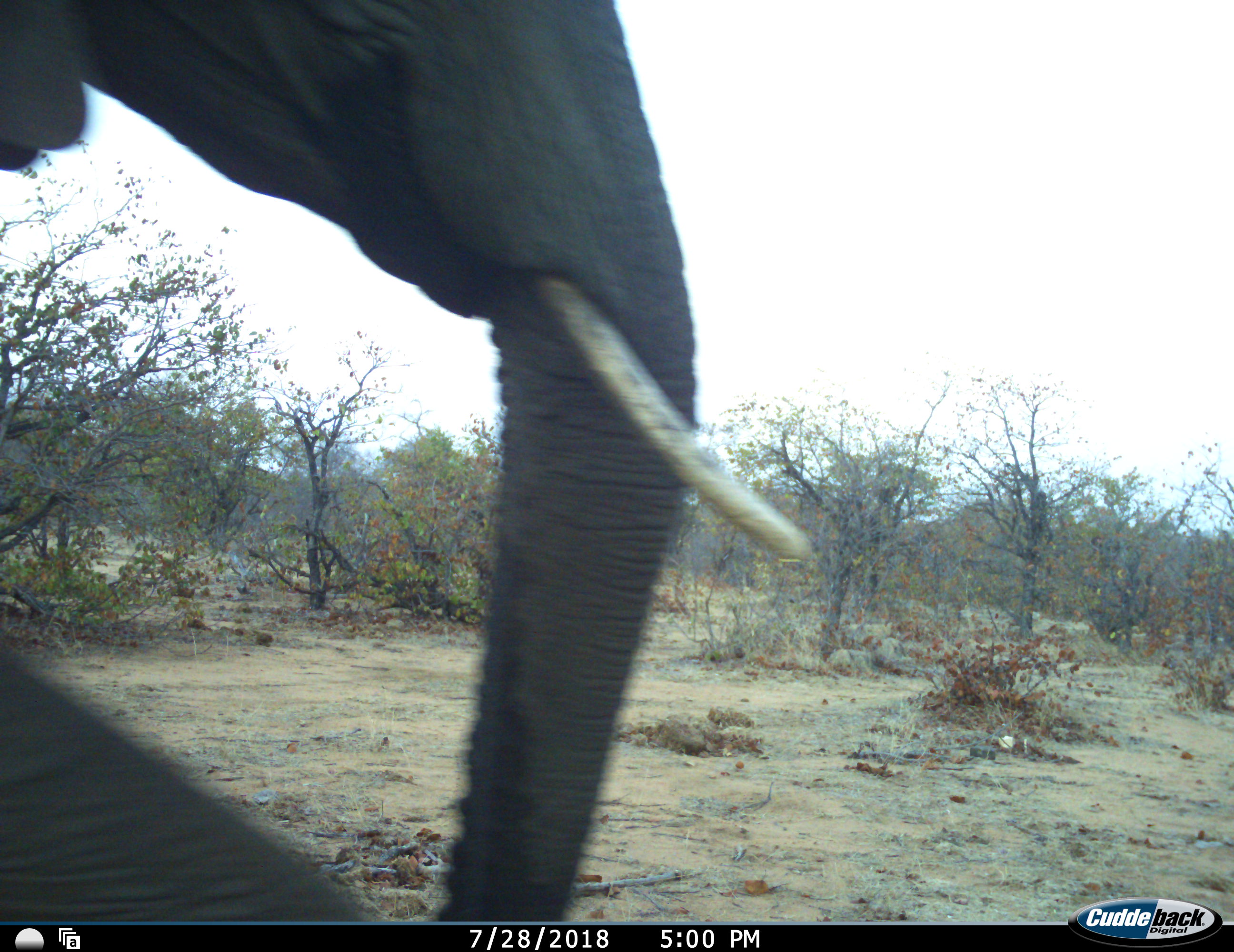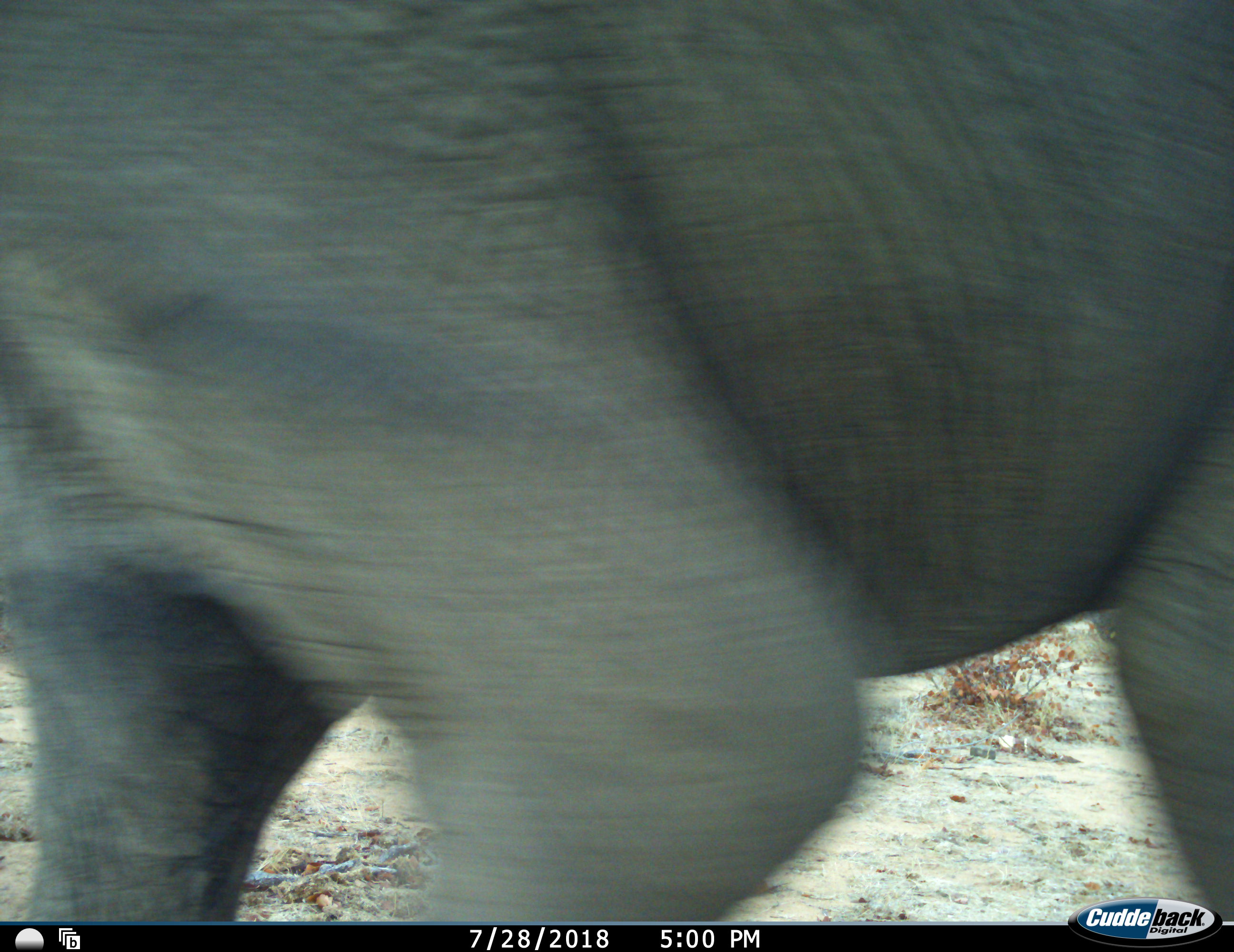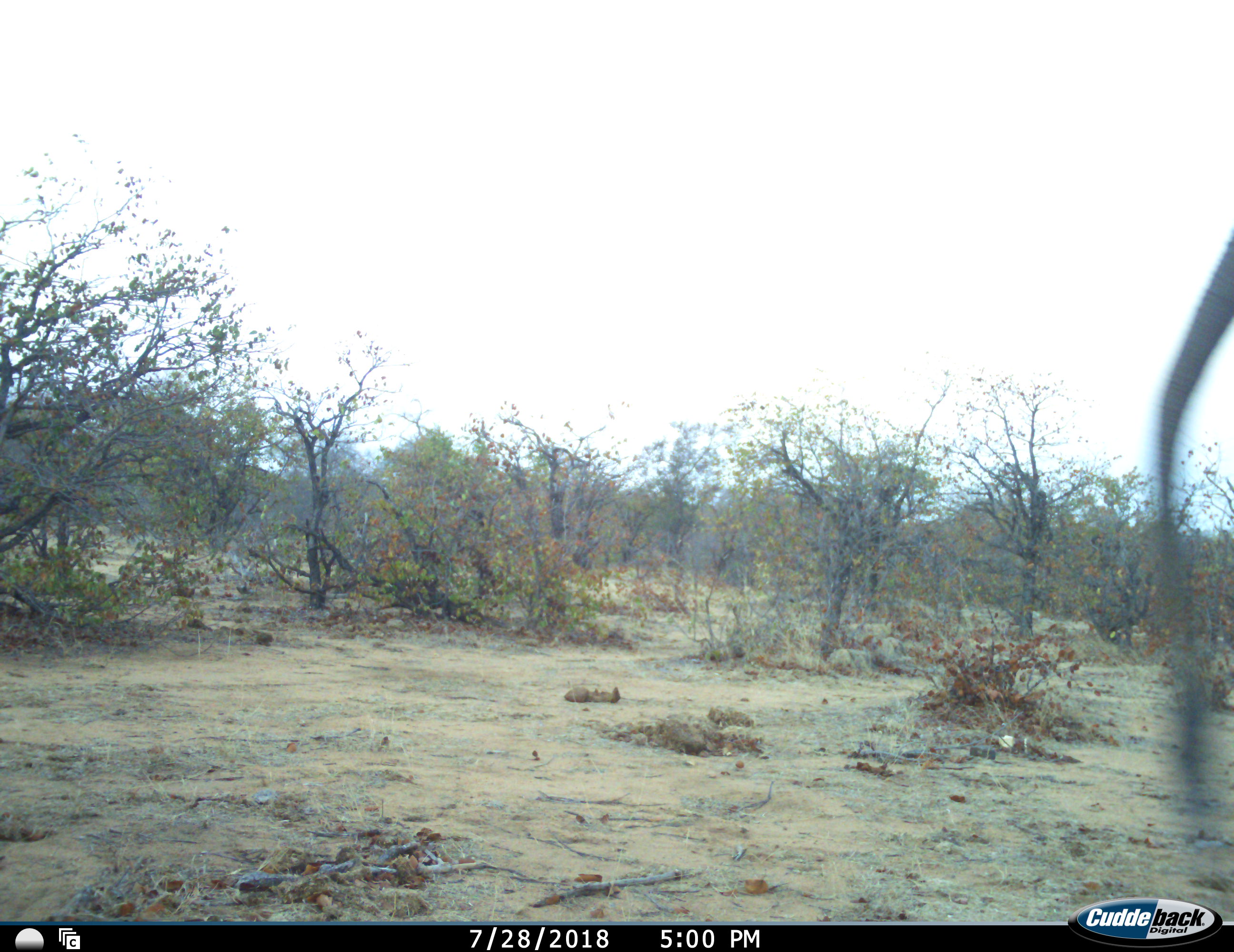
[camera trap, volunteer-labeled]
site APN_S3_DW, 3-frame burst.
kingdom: Animalia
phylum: Chordata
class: Mammalia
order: Proboscidea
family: Elephantidae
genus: Loxodonta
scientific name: Loxodonta africana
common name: african bush elephant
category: elephant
Elephant (african bush elephant) (Loxodonta africana), count 1. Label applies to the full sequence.